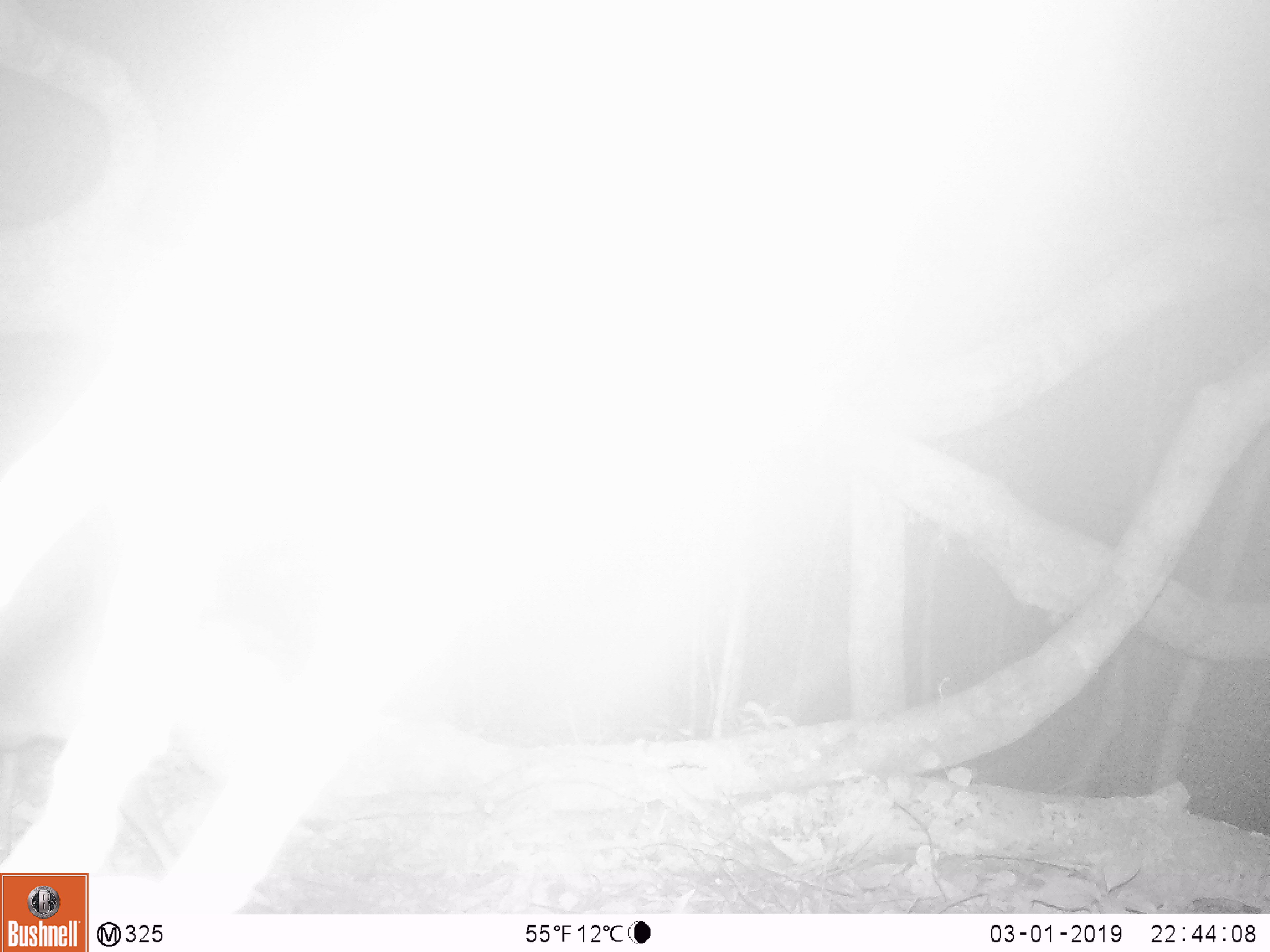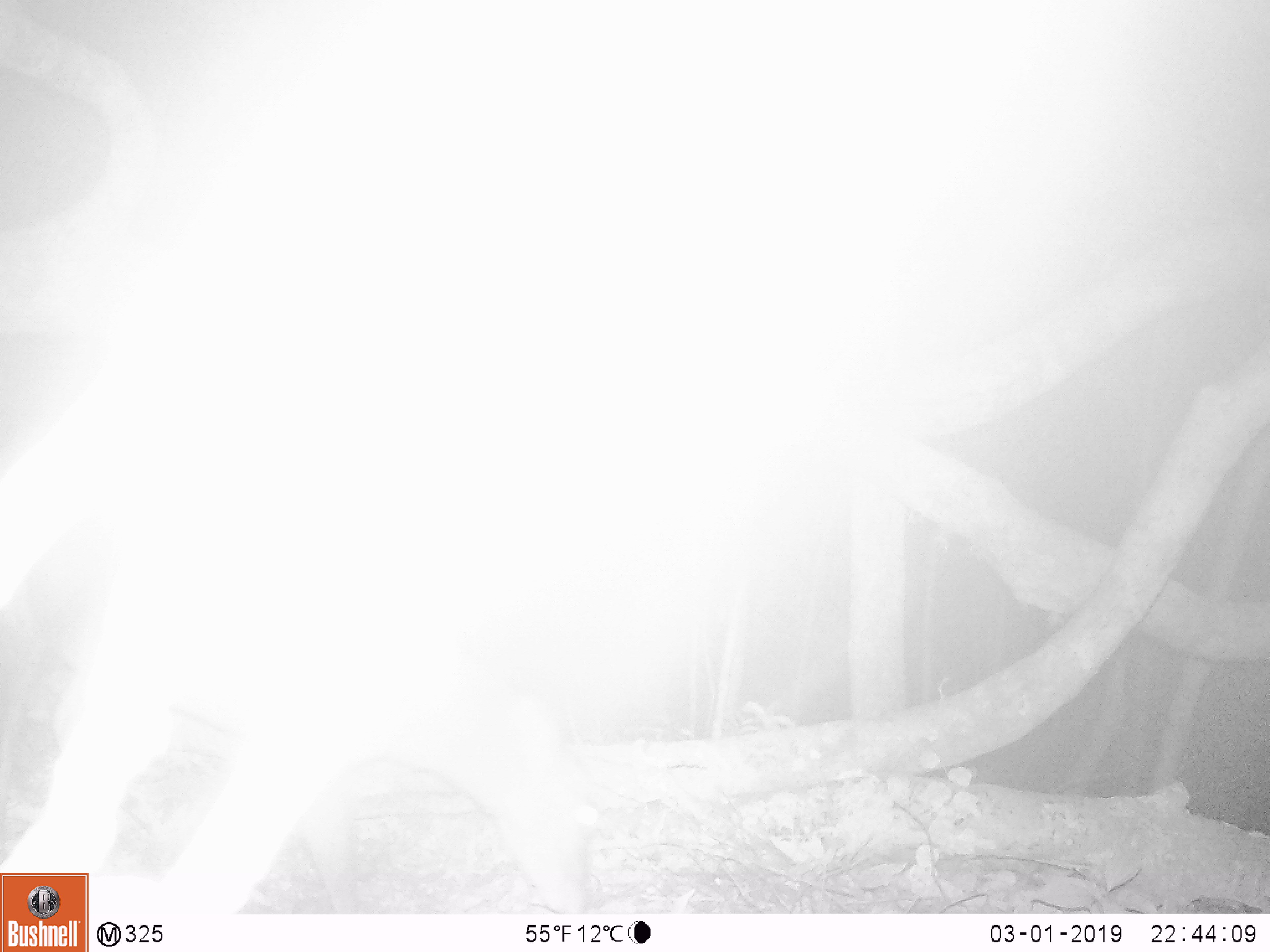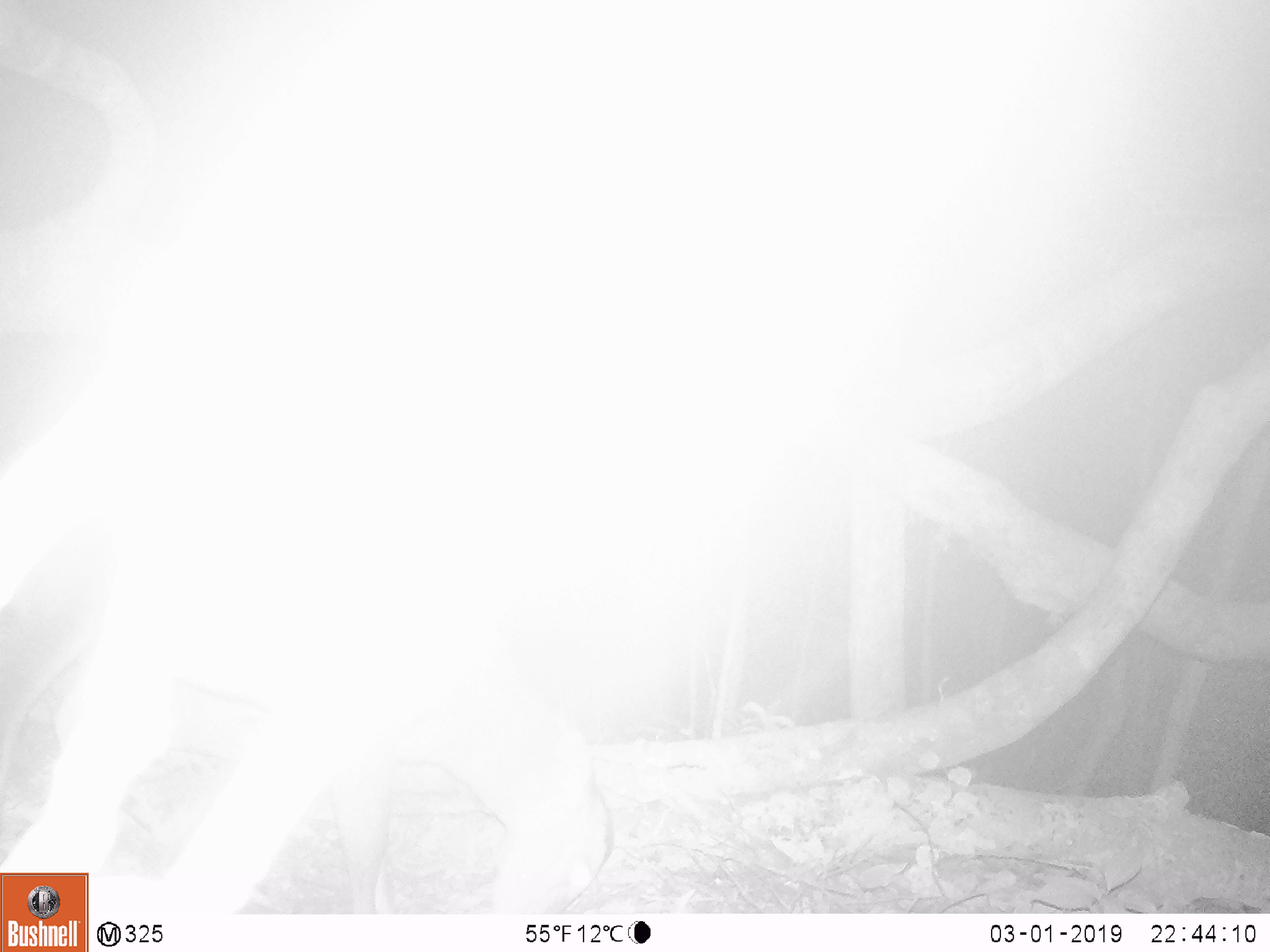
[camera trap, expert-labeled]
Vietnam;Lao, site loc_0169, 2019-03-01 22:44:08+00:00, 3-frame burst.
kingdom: Animalia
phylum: Chordata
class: Mammalia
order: Artiodactyla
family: Cervidae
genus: Muntiacus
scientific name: Muntiacus vuquangensis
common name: large-antlered muntjac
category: large antlered muntjac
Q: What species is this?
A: Large antlered muntjac (large-antlered muntjac) (Muntiacus vuquangensis).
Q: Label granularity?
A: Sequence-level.